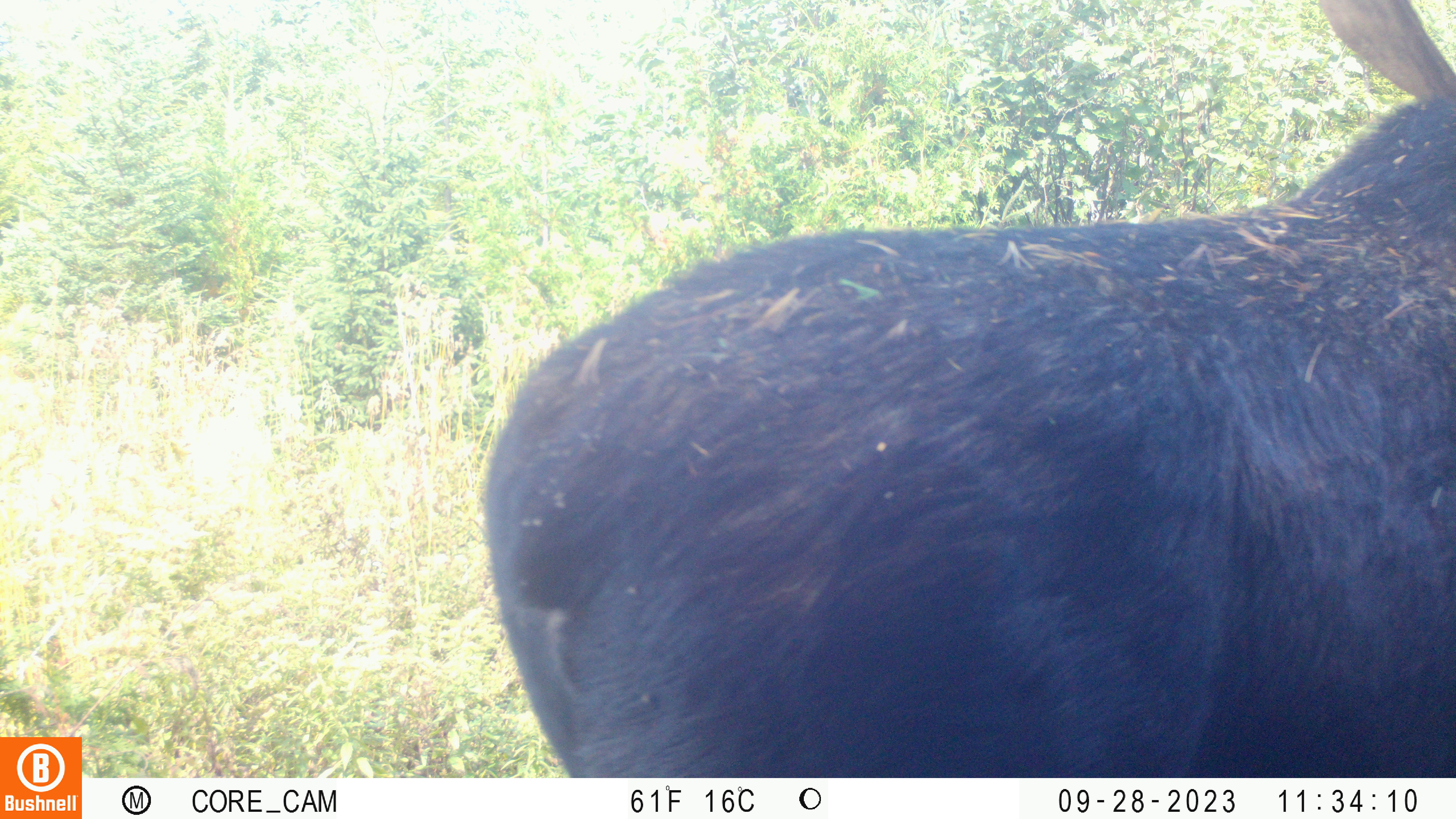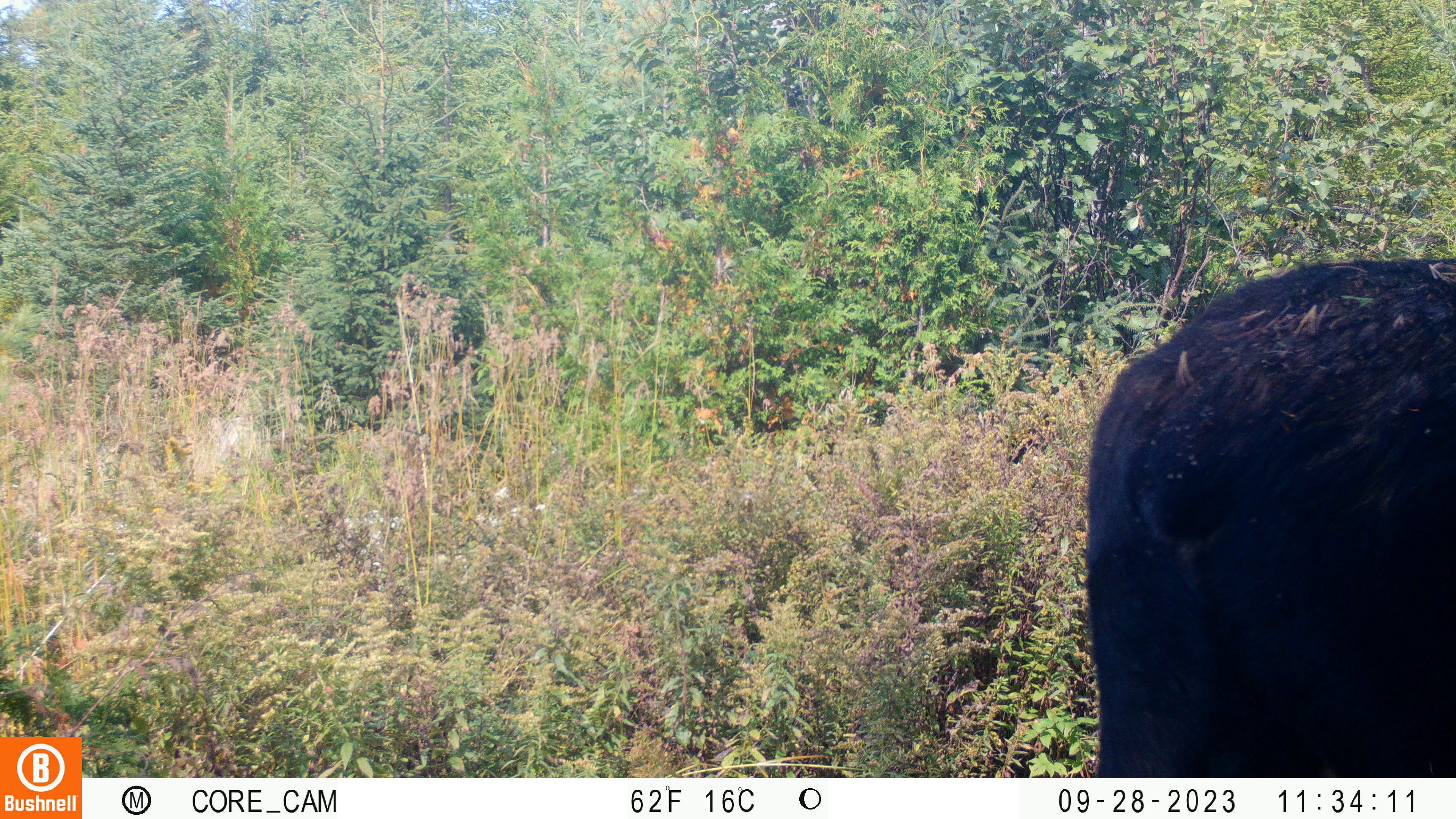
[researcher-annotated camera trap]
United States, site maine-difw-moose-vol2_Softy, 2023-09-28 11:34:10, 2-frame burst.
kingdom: Animalia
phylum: Chordata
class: Mammalia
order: Artiodactyla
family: Cervidae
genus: Alces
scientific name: Alces alces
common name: moose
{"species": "moose (Alces alces)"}